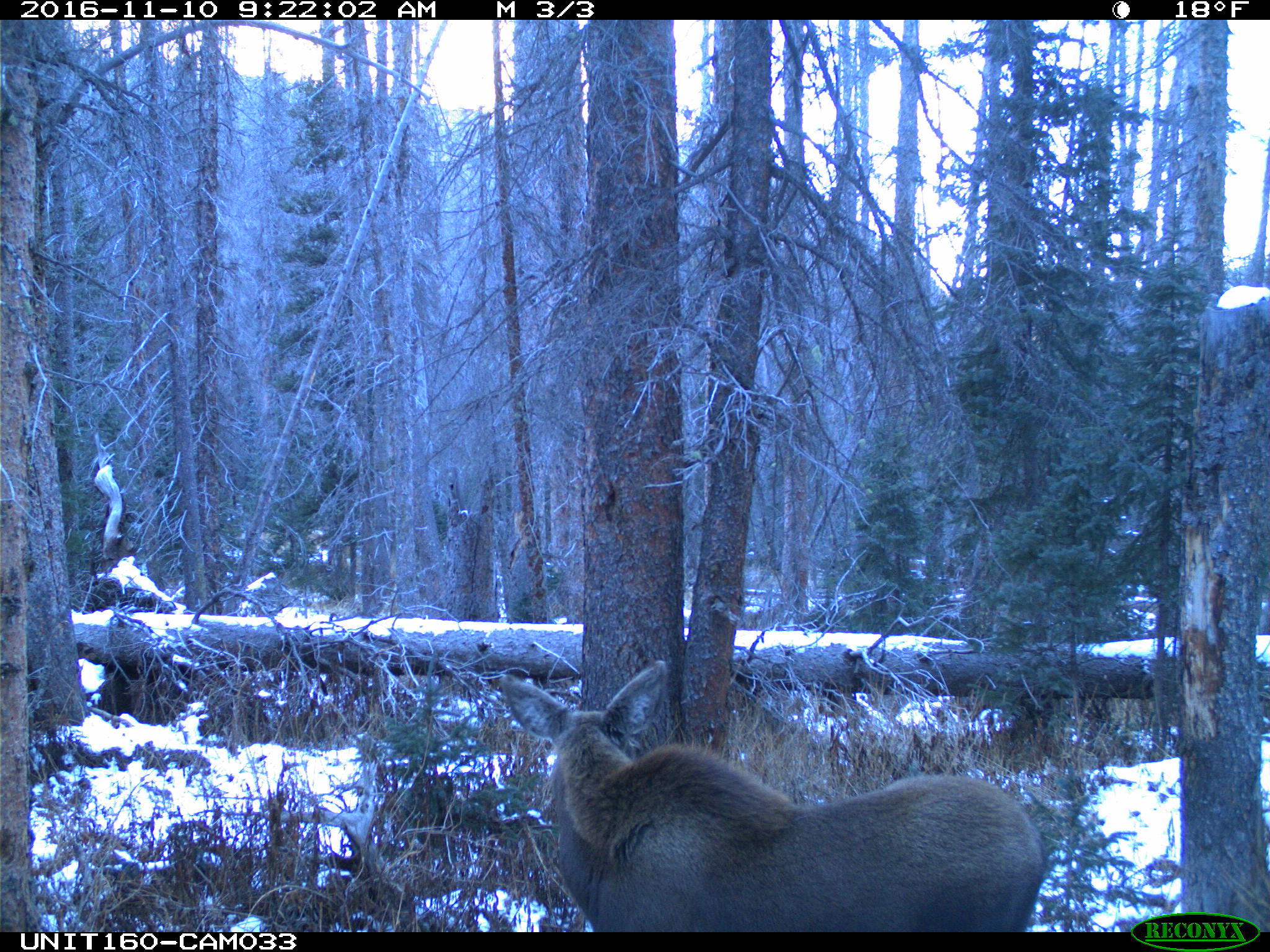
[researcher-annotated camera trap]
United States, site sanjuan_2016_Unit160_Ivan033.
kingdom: Animalia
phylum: Chordata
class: Mammalia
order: Artiodactyla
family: Cervidae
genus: Alces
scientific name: Alces alces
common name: moose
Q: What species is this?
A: Alces alces (moose).